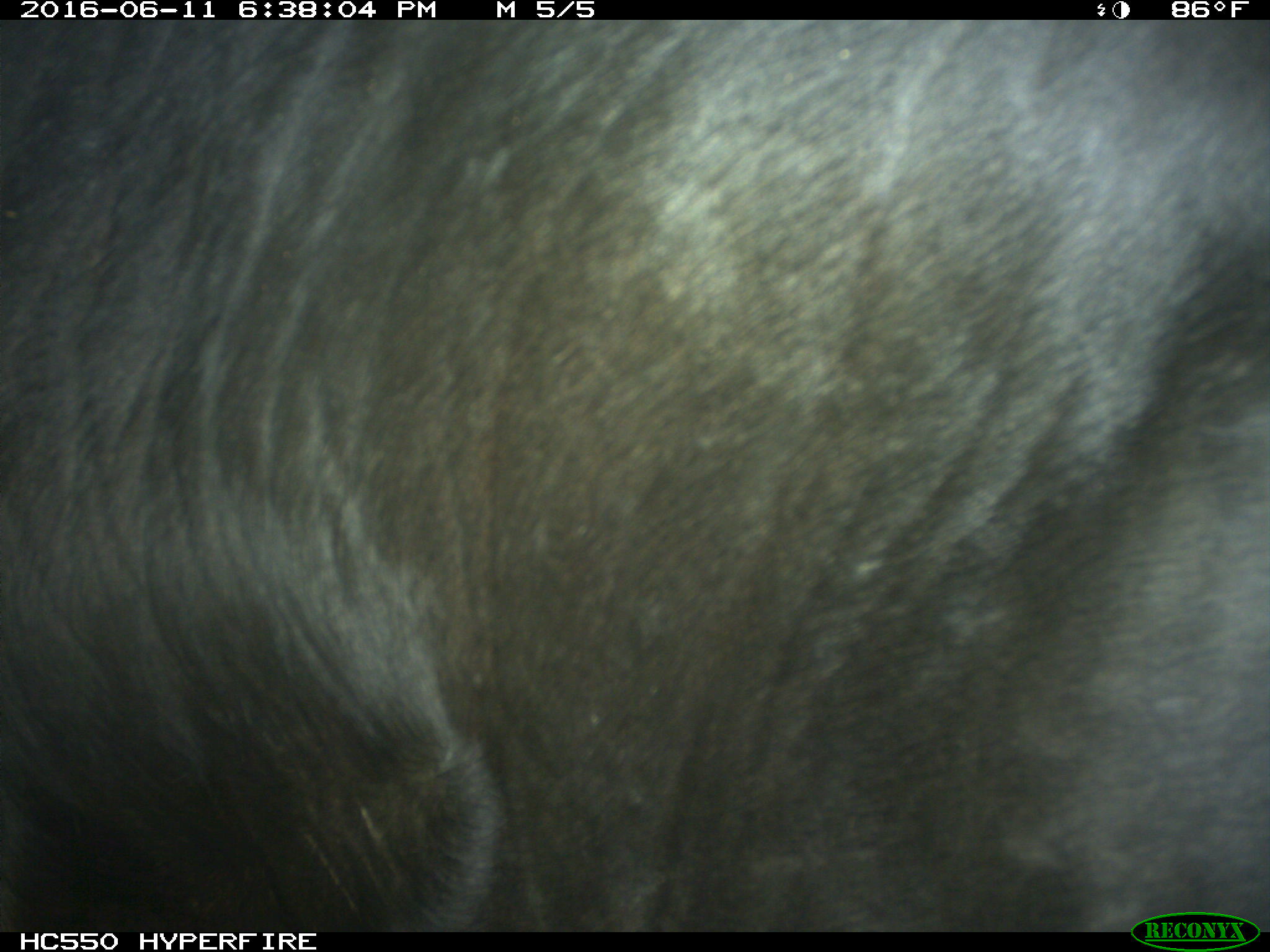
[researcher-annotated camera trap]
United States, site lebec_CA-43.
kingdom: Animalia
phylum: Chordata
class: Mammalia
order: Artiodactyla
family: Bovidae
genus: Bos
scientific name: Bos taurus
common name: domestic cow